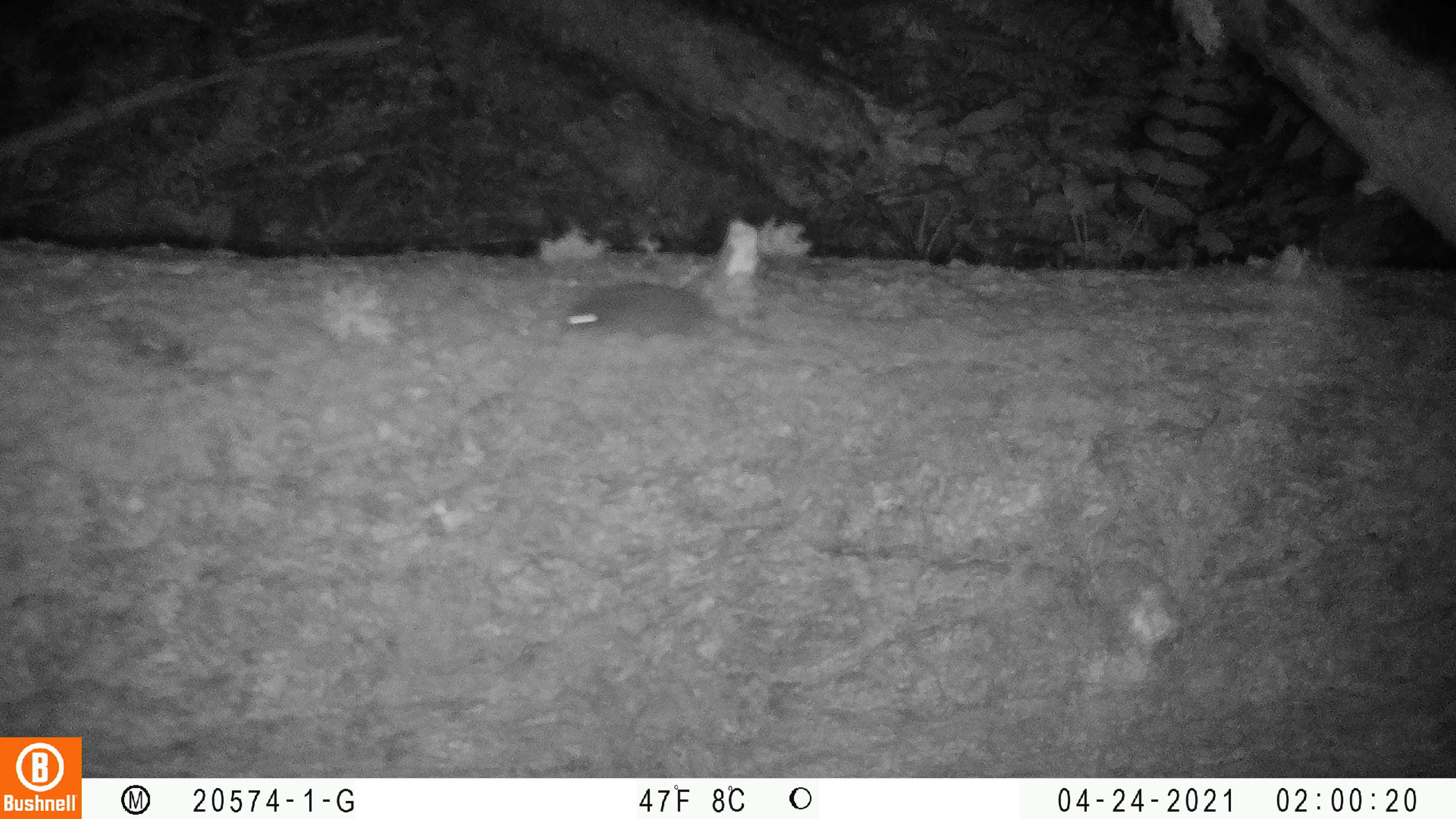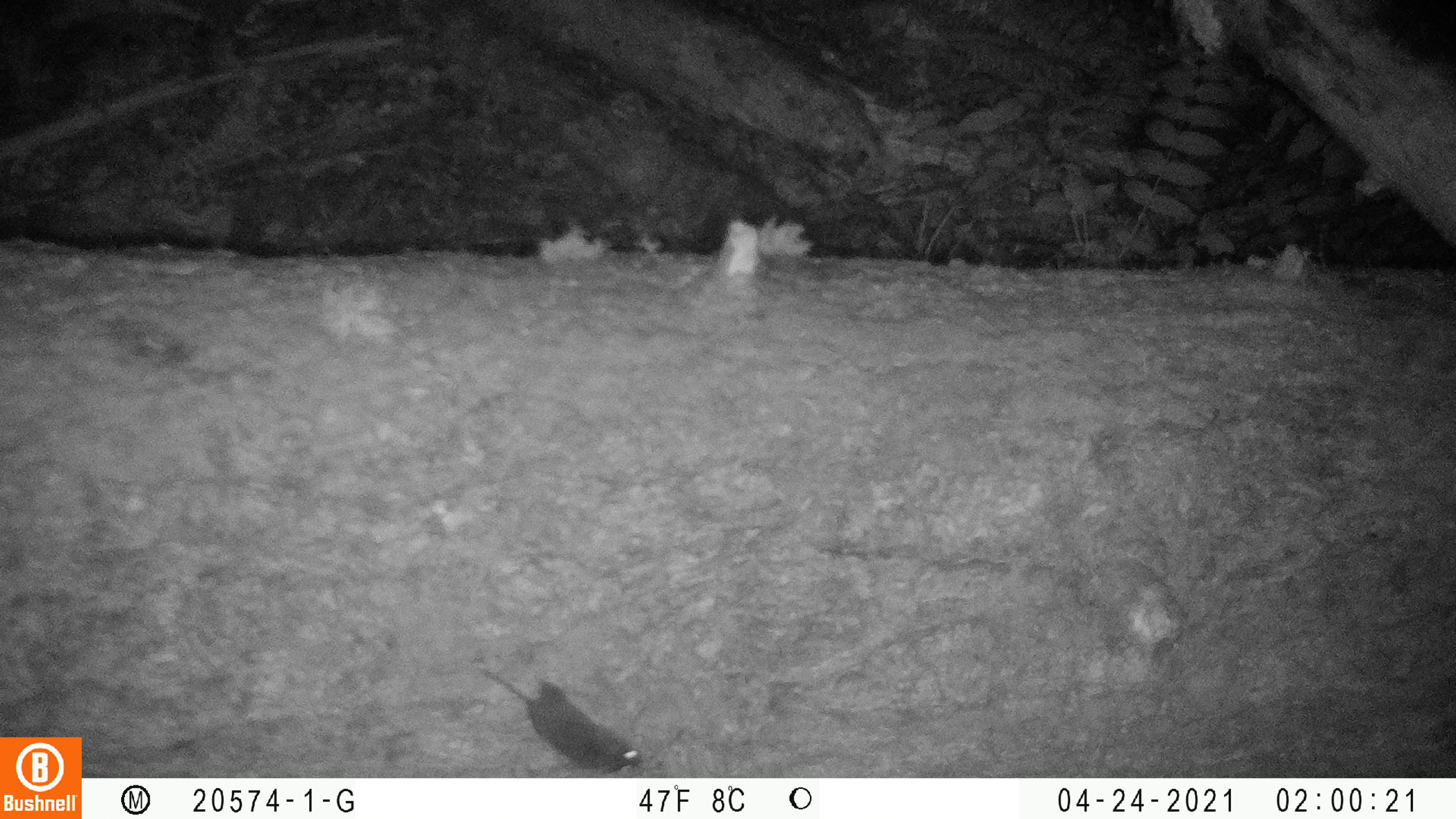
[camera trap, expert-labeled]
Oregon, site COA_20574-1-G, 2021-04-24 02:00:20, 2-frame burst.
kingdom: Animalia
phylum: Chordata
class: Mammalia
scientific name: Mammalia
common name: small mammal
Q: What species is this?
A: Small mammal (Mammalia).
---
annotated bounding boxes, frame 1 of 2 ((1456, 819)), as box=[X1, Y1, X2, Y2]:
small mammal: box=[555, 280, 781, 347]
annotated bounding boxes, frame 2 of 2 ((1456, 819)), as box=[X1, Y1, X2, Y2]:
small mammal: box=[480, 668, 645, 776]